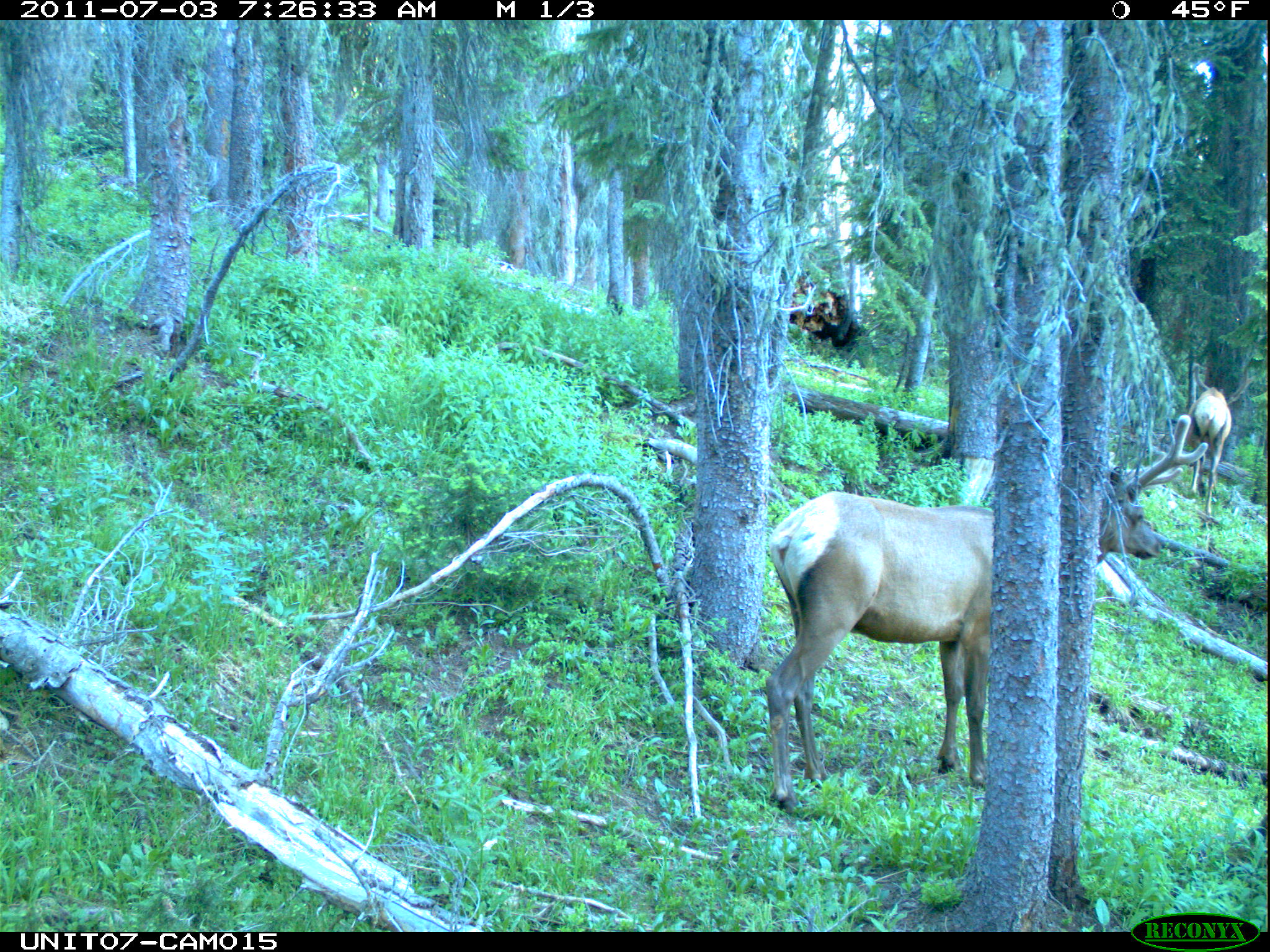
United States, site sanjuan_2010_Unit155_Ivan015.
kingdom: Animalia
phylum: Chordata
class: Mammalia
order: Artiodactyla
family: Cervidae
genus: Cervus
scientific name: Cervus elaphus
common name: red deer